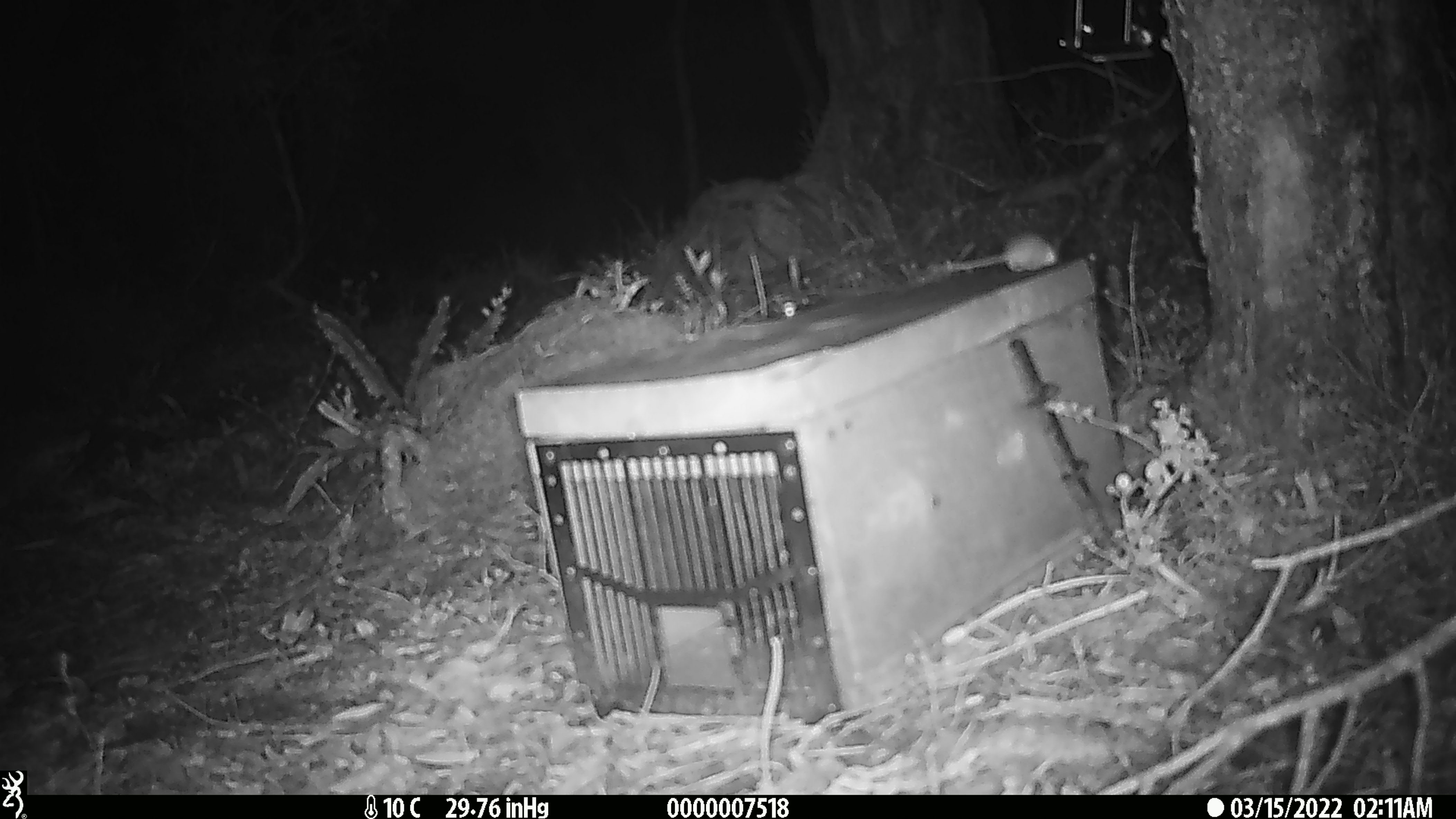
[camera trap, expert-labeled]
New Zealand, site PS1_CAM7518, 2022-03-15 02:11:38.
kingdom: Animalia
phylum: Chordata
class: Mammalia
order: Rodentia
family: Muridae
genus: Mus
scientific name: Mus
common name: mouse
Mouse (Mus).